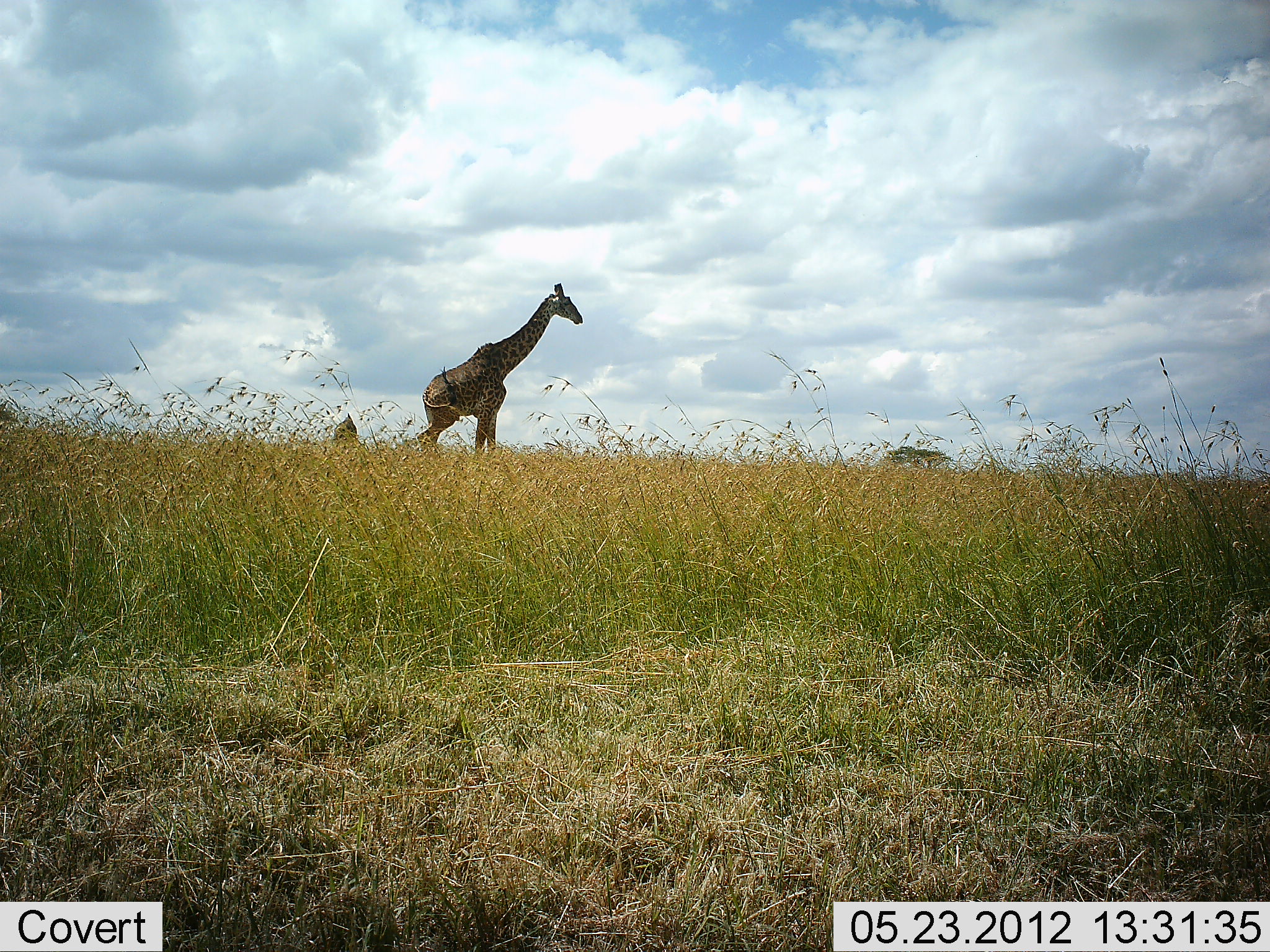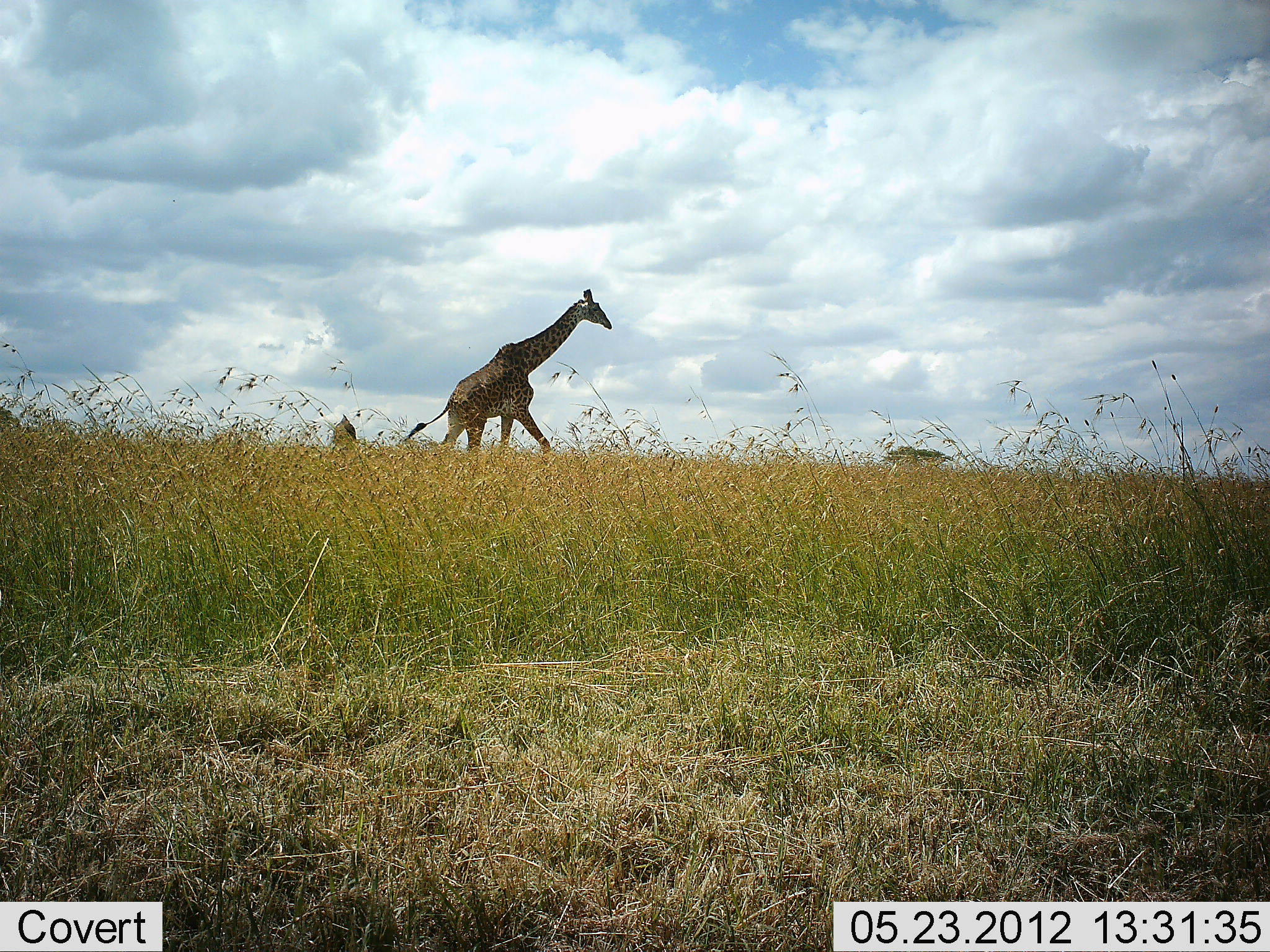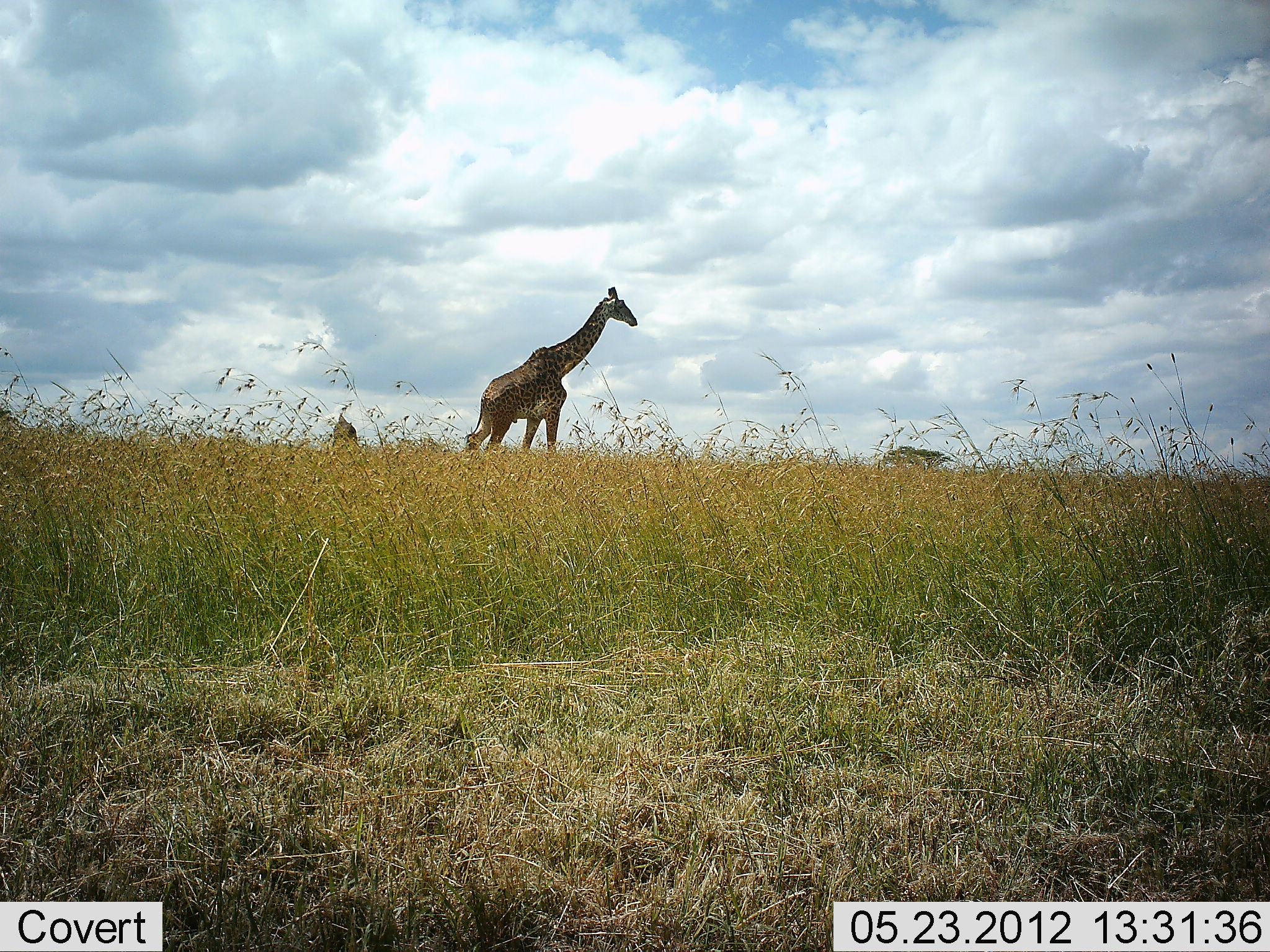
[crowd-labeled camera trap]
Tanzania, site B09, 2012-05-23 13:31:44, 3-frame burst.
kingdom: Animalia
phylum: Chordata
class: Mammalia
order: Artiodactyla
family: Giraffidae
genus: Giraffa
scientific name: Giraffa camelopardalis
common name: giraffe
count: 1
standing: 10%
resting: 0%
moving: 90%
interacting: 0%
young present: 0%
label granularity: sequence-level